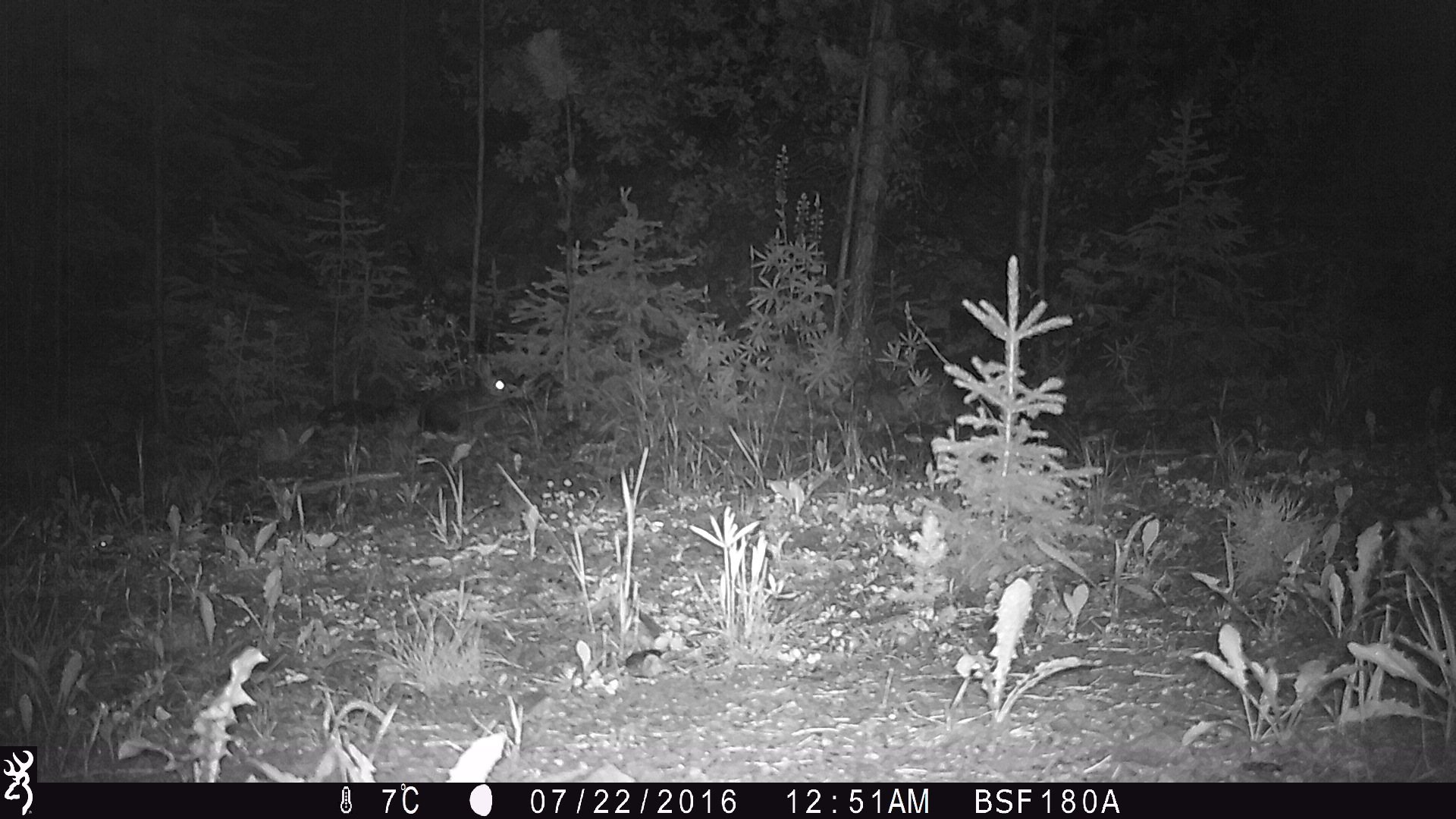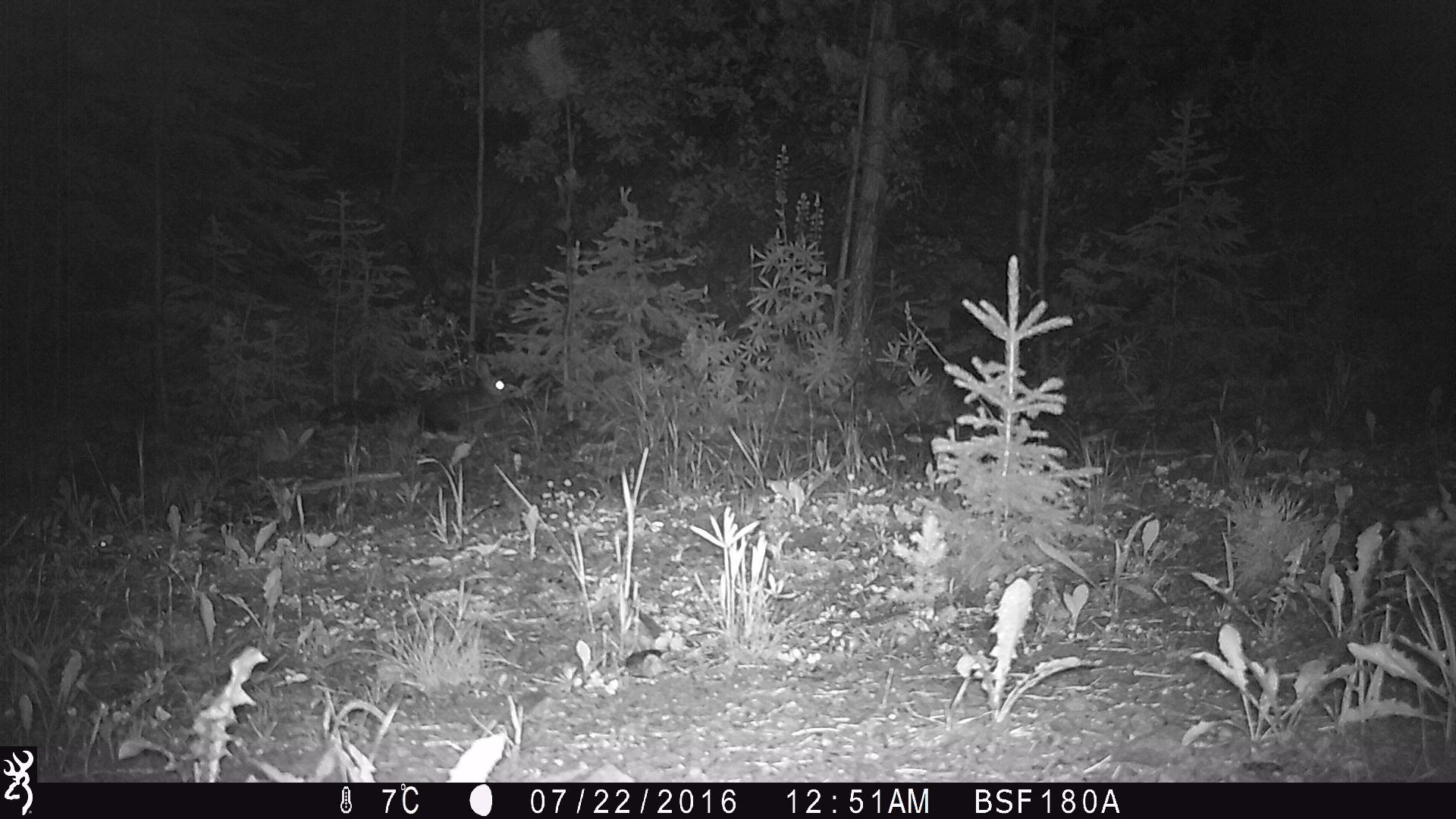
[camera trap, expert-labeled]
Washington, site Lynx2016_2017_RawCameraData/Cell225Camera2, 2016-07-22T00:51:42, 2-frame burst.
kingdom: Animalia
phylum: Chordata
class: Mammalia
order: Lagomorpha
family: Leporidae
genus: Lepus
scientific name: Lepus americanus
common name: snowshoe hare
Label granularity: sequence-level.